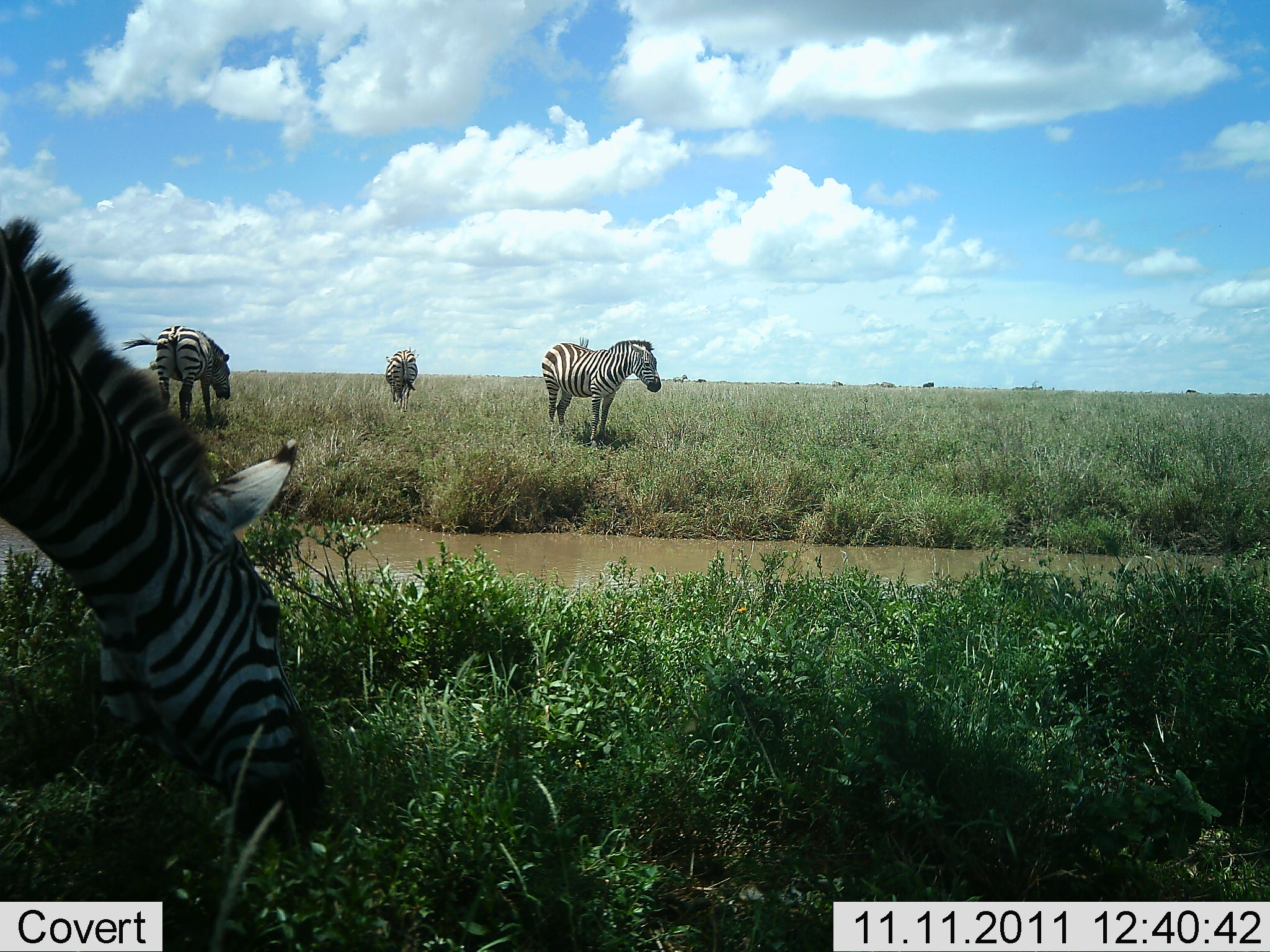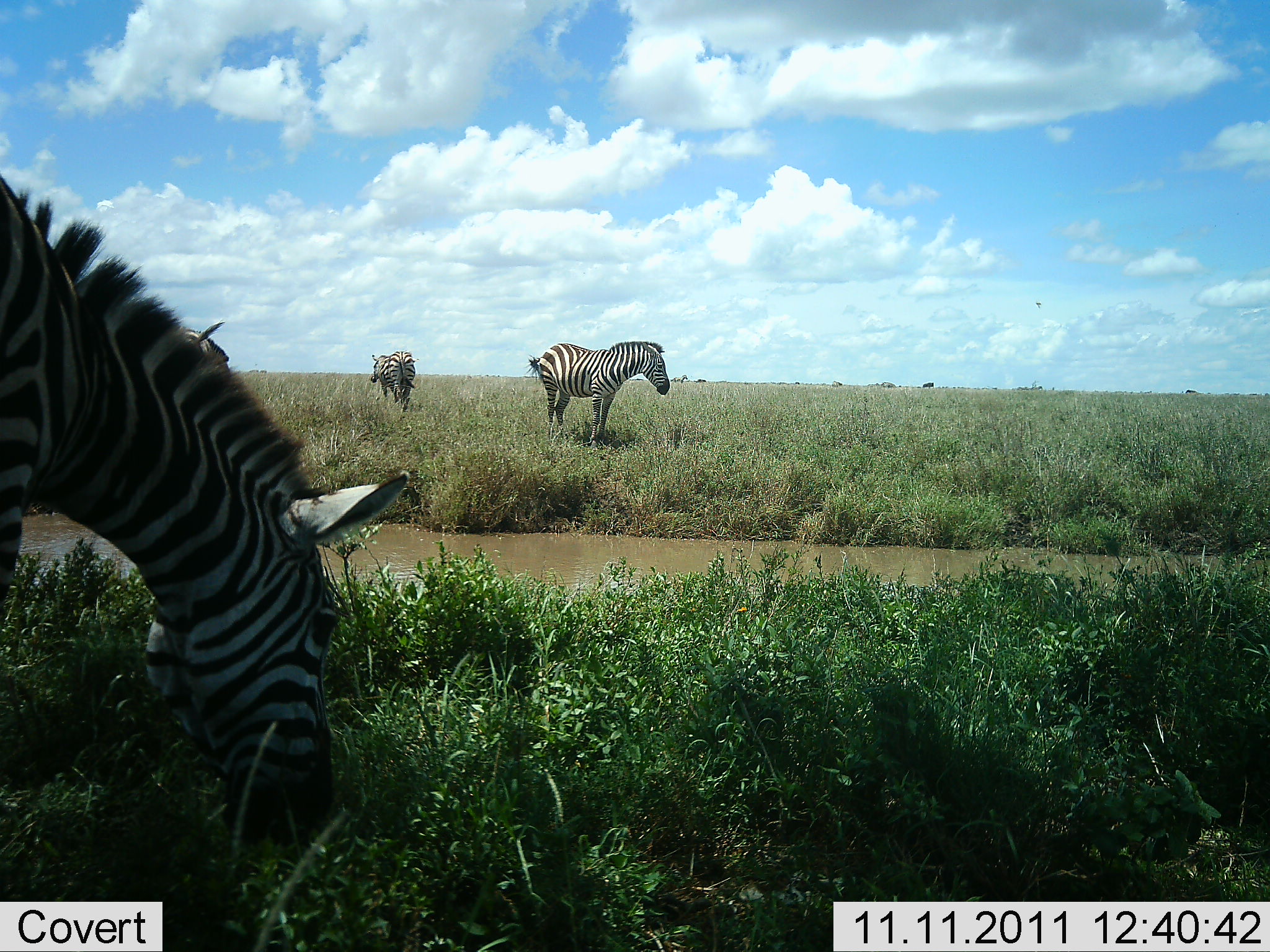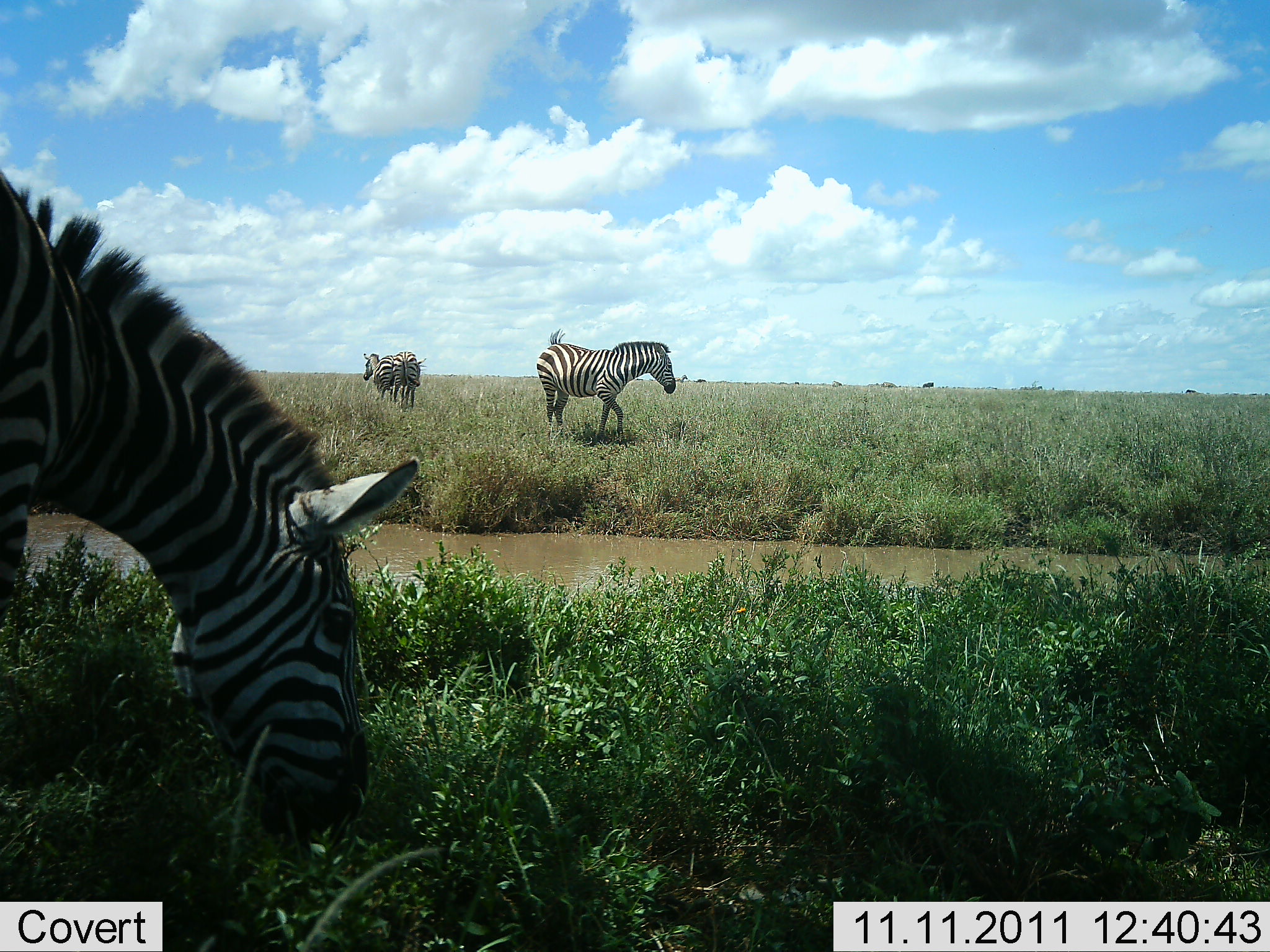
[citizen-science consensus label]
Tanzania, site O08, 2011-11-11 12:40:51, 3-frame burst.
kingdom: Animalia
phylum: Chordata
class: Mammalia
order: Perissodactyla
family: Equidae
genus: Equus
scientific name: Equus quagga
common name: plains zebra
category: zebra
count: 4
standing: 64%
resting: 0%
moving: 18%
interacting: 9%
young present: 0%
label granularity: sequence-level